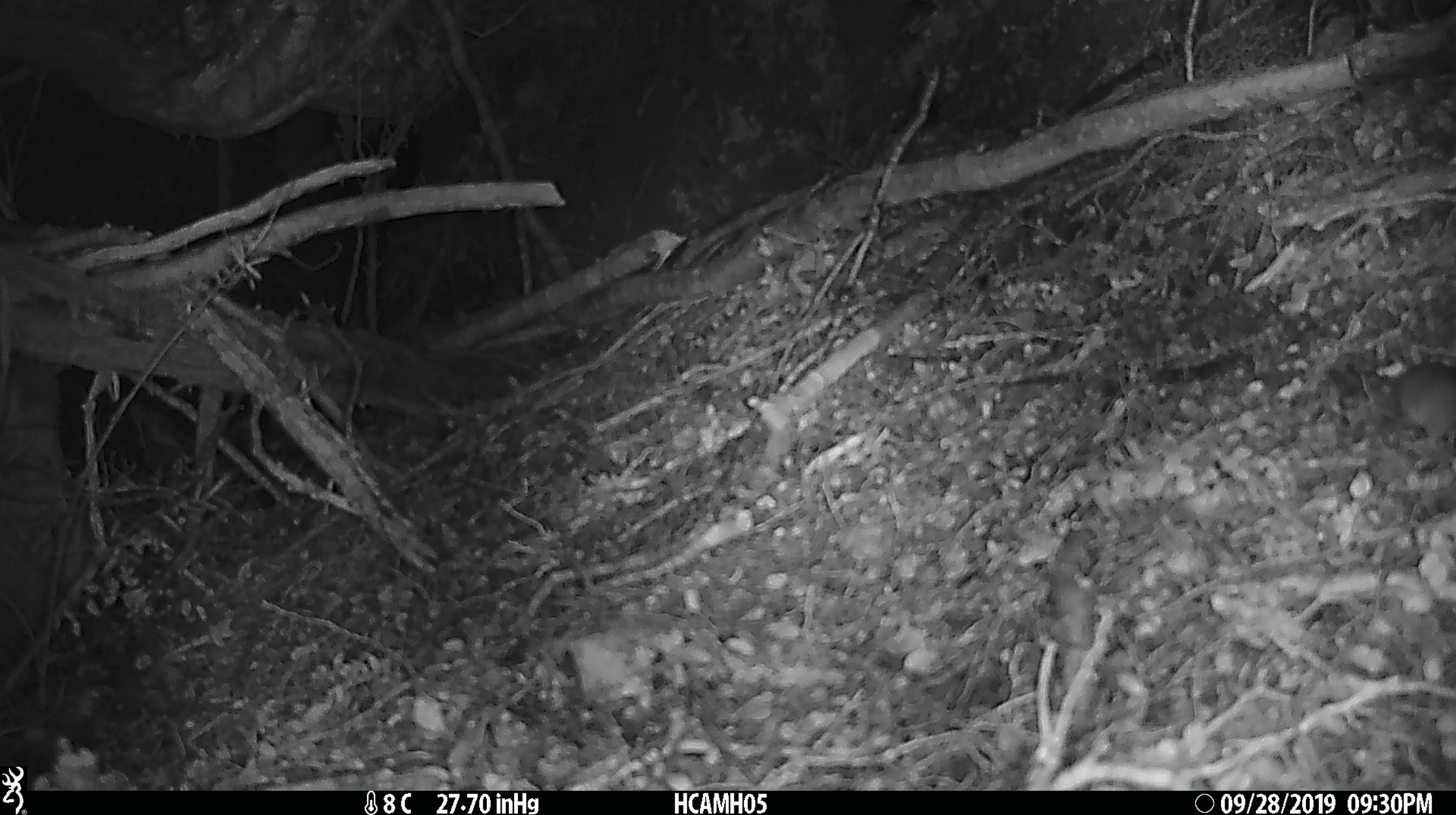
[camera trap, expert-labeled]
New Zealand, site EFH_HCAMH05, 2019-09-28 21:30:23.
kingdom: Animalia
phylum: Chordata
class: Mammalia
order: Rodentia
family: Muridae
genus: Mus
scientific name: Mus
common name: mouse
Mouse (Mus).